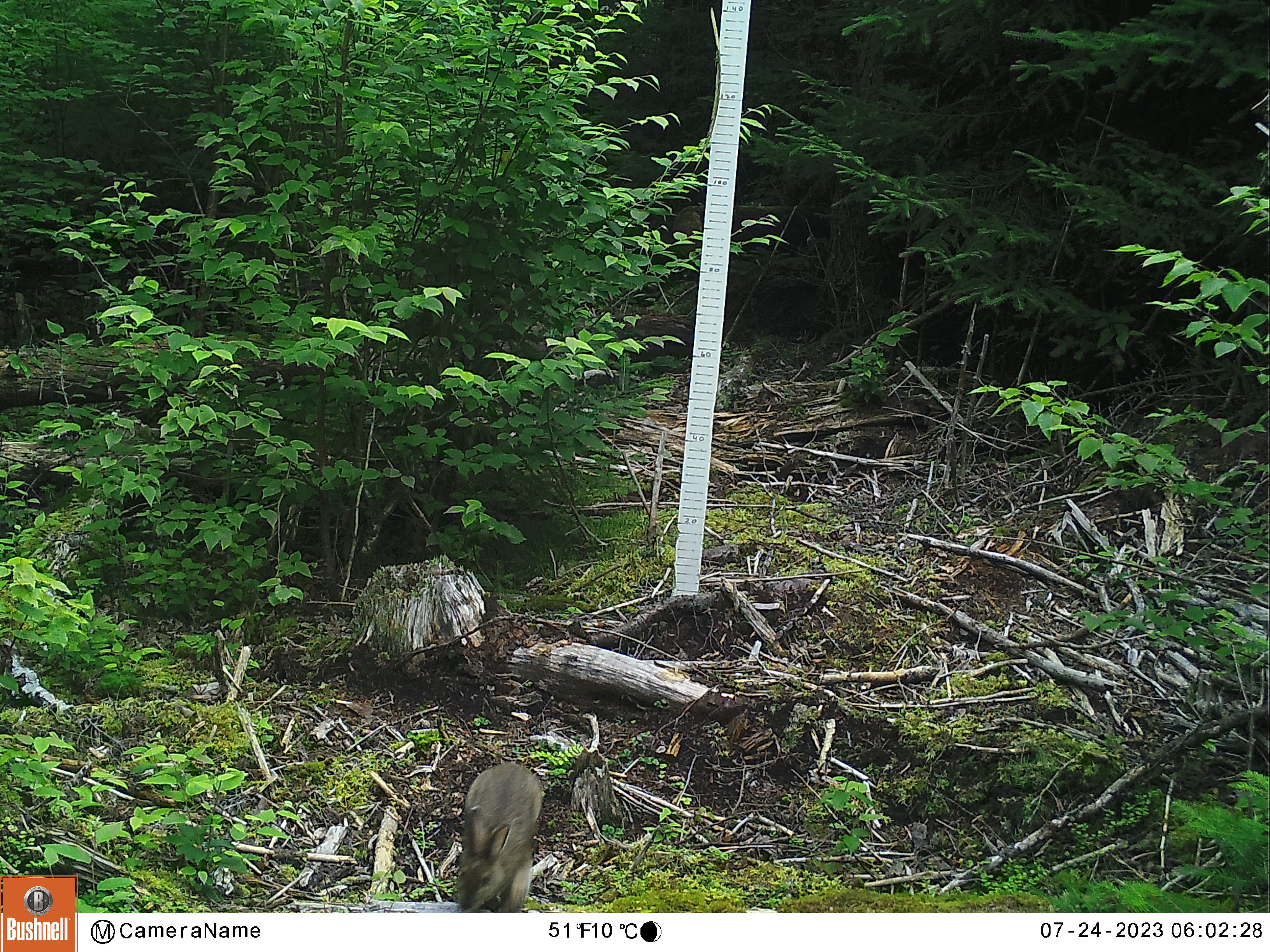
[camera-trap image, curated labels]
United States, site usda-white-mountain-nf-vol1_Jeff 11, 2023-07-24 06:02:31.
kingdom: Animalia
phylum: Chordata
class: Mammalia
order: Lagomorpha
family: Leporidae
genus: Lepus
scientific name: Lepus americanus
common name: snowshoe hare